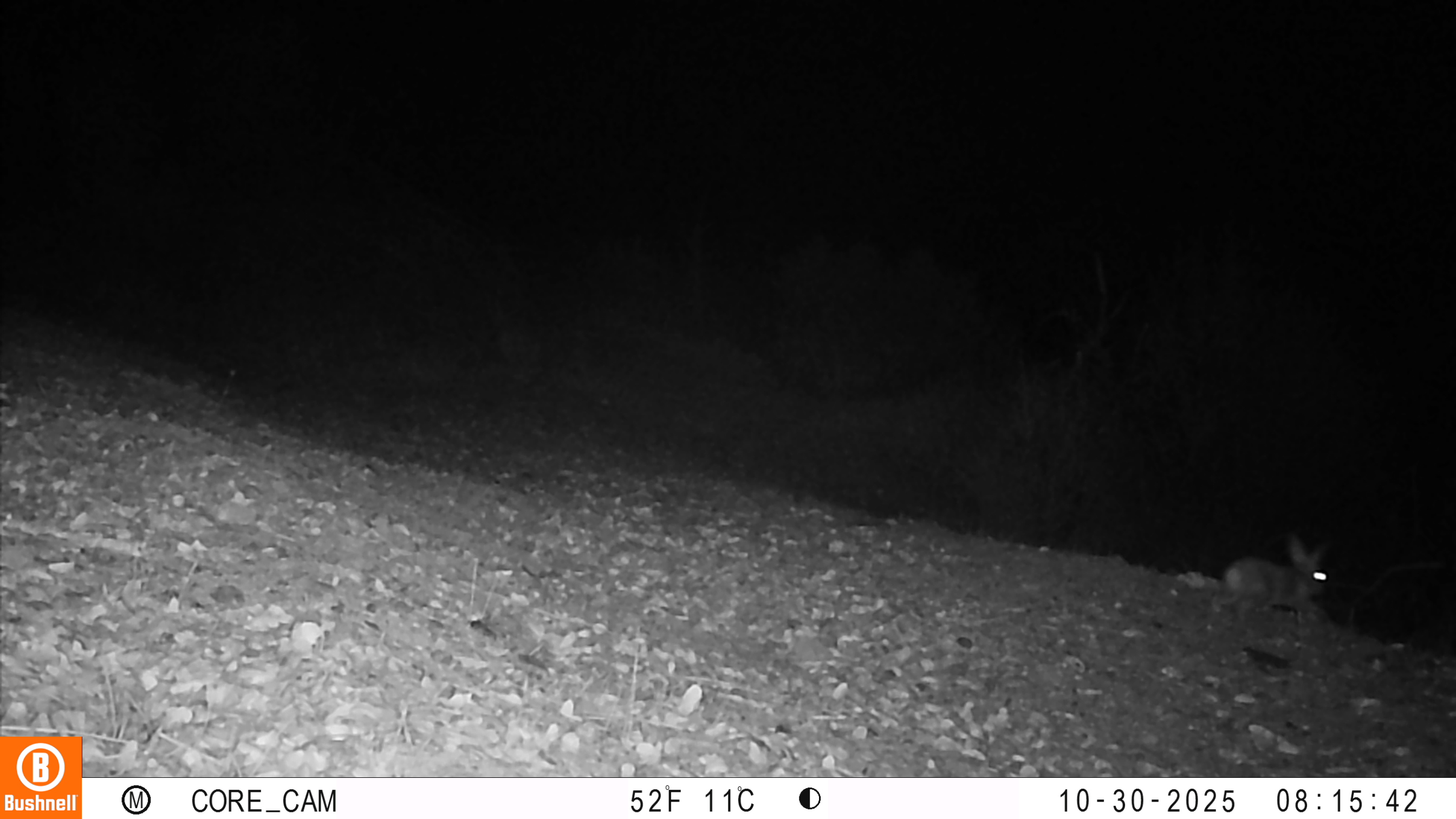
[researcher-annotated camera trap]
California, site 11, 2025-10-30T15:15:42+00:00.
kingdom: Animalia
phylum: Chordata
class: Mammalia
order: Lagomorpha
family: Leporidae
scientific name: Leporidae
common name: rabbit